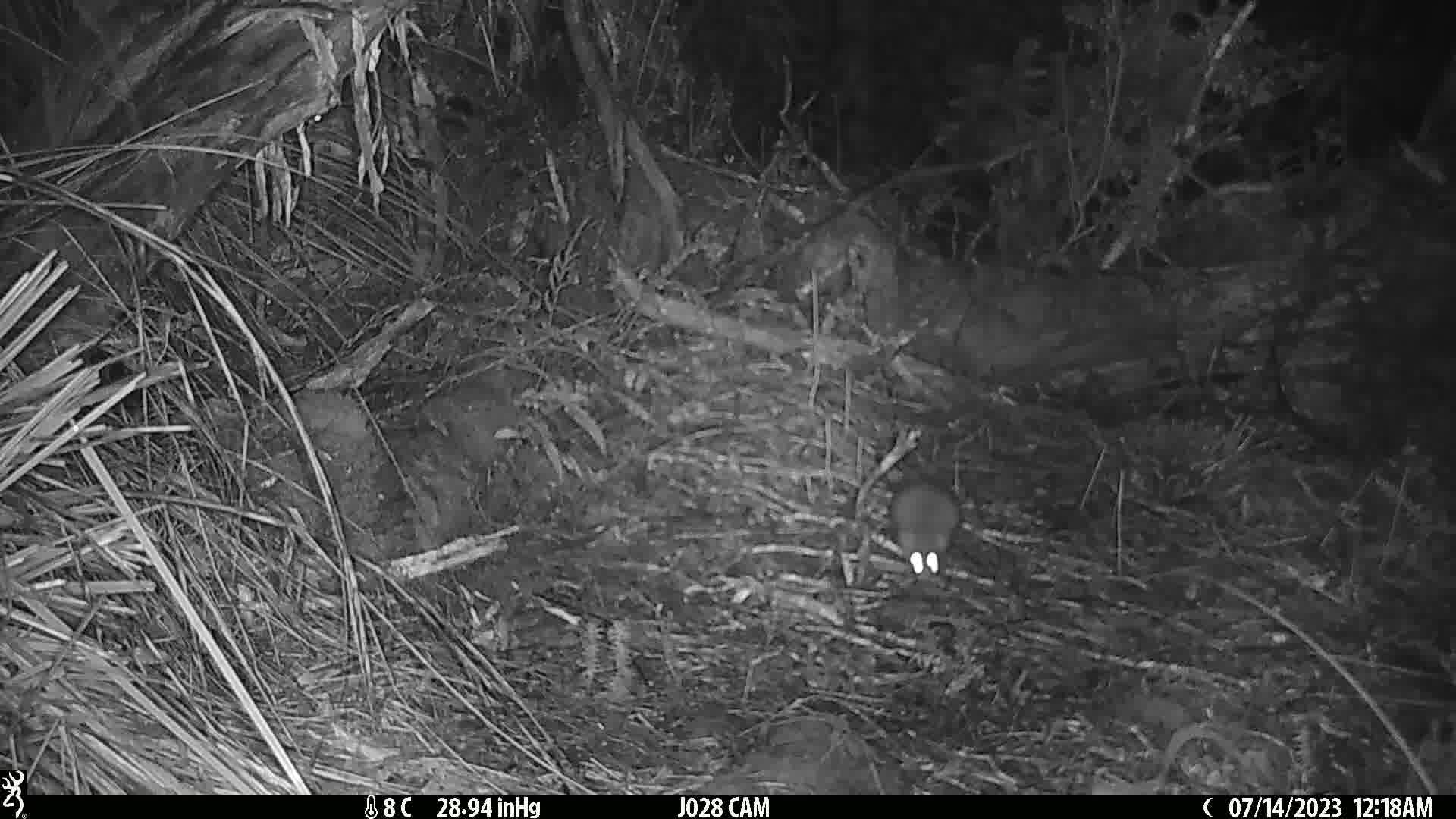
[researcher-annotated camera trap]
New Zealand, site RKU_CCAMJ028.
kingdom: Animalia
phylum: Chordata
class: Mammalia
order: Rodentia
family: Muridae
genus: Rattus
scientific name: Rattus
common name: rat